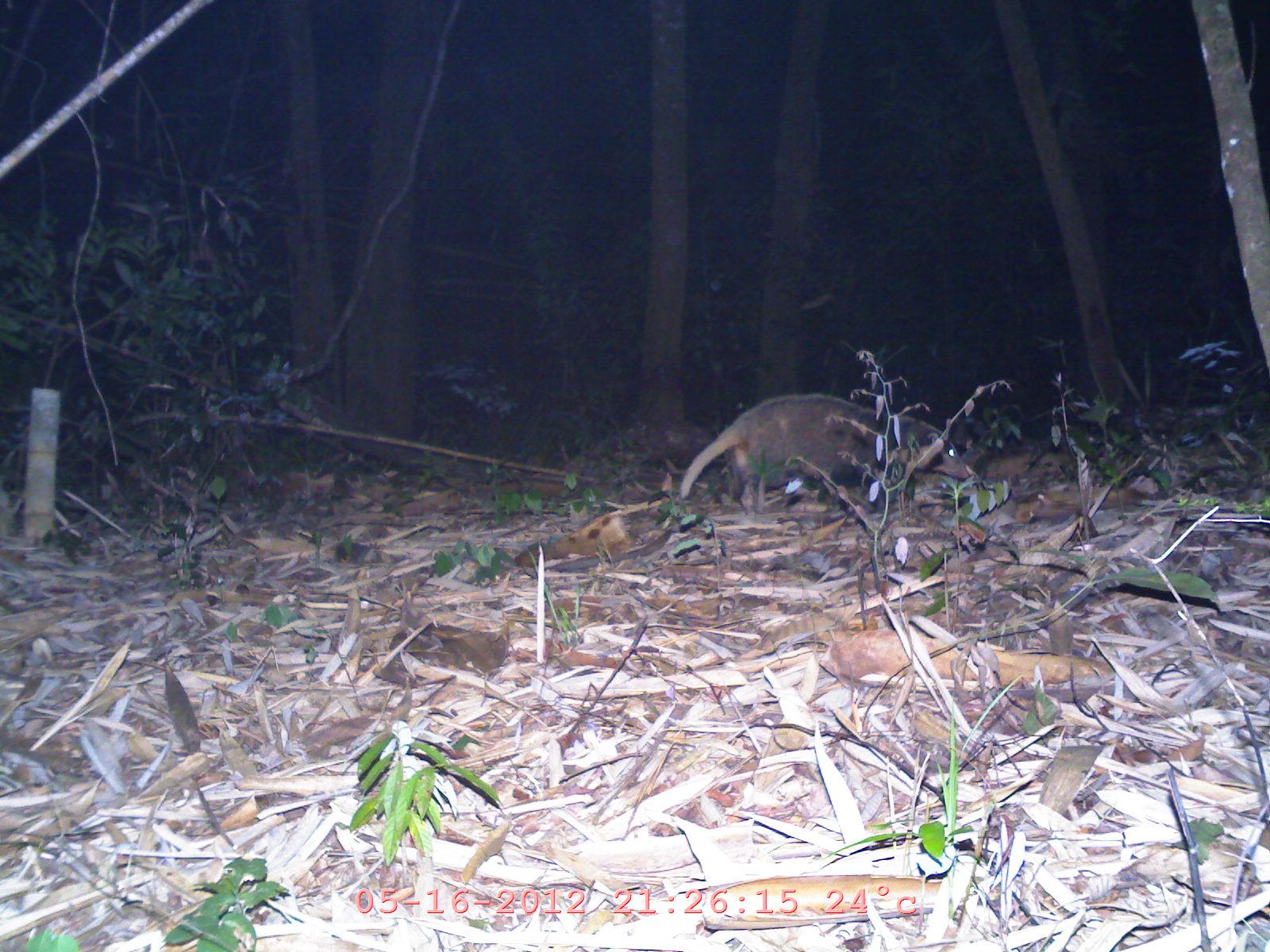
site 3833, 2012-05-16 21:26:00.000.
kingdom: Animalia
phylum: Chordata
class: Mammalia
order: Carnivora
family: Mustelidae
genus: Arctonyx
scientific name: Arctonyx collaris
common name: greater hog badger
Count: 1.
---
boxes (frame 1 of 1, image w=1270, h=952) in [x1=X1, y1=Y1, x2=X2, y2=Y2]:
arctonyx collaris: [x1=676, y1=391, x2=971, y2=516]